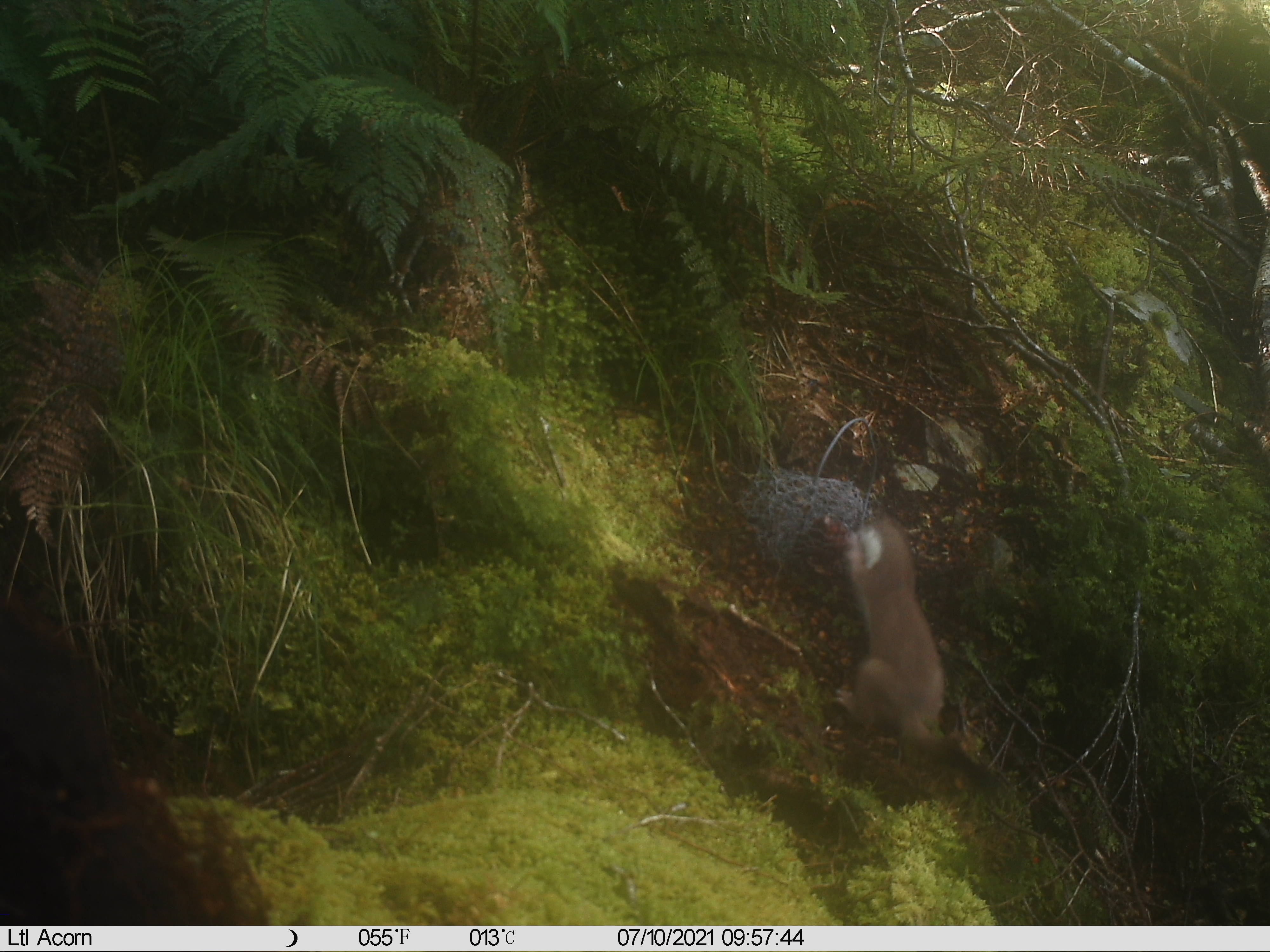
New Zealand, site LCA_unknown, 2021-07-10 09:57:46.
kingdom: Animalia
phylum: Chordata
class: Mammalia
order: Carnivora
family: Mustelidae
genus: Mustela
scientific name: Mustela erminea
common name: stoat